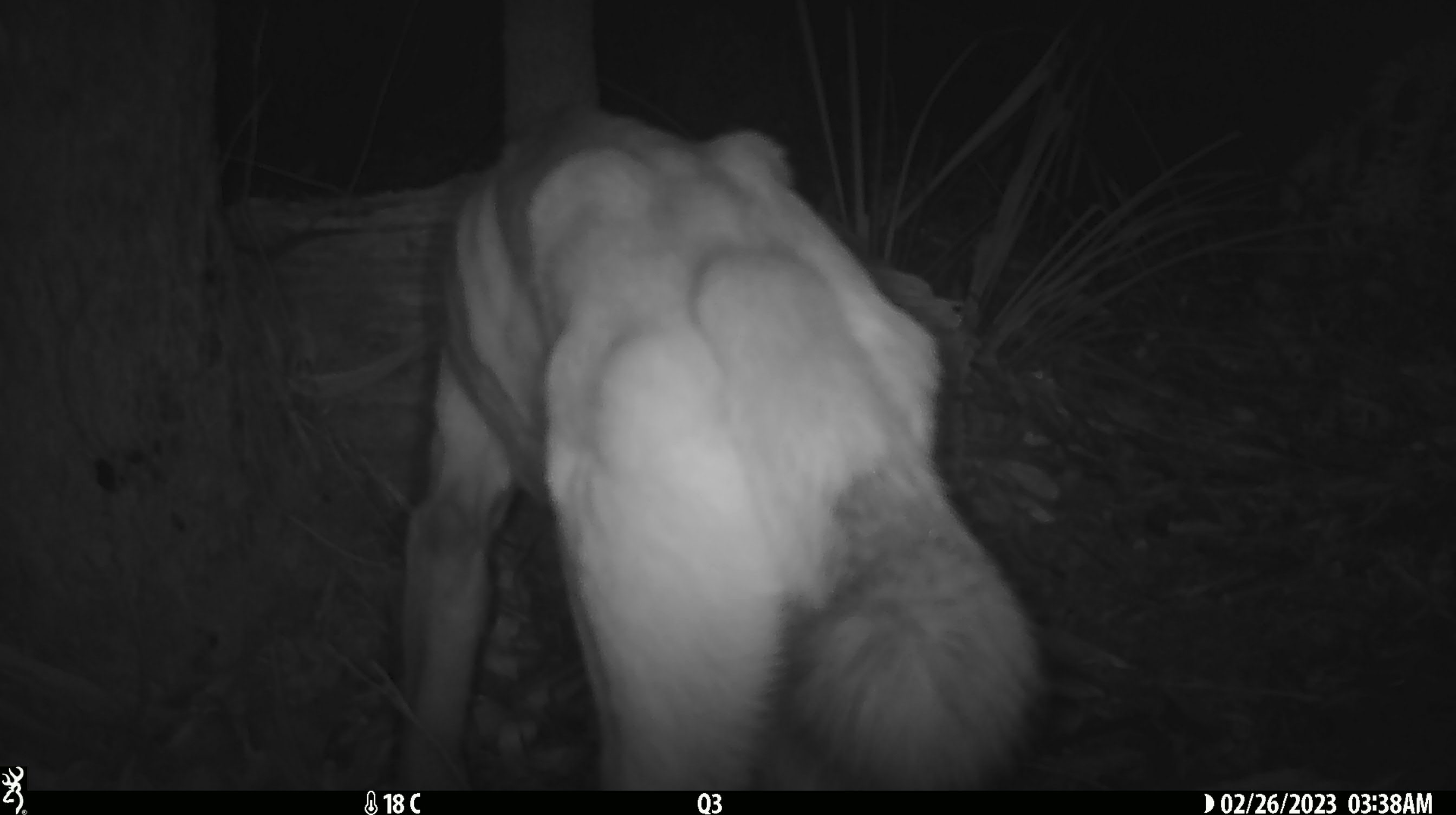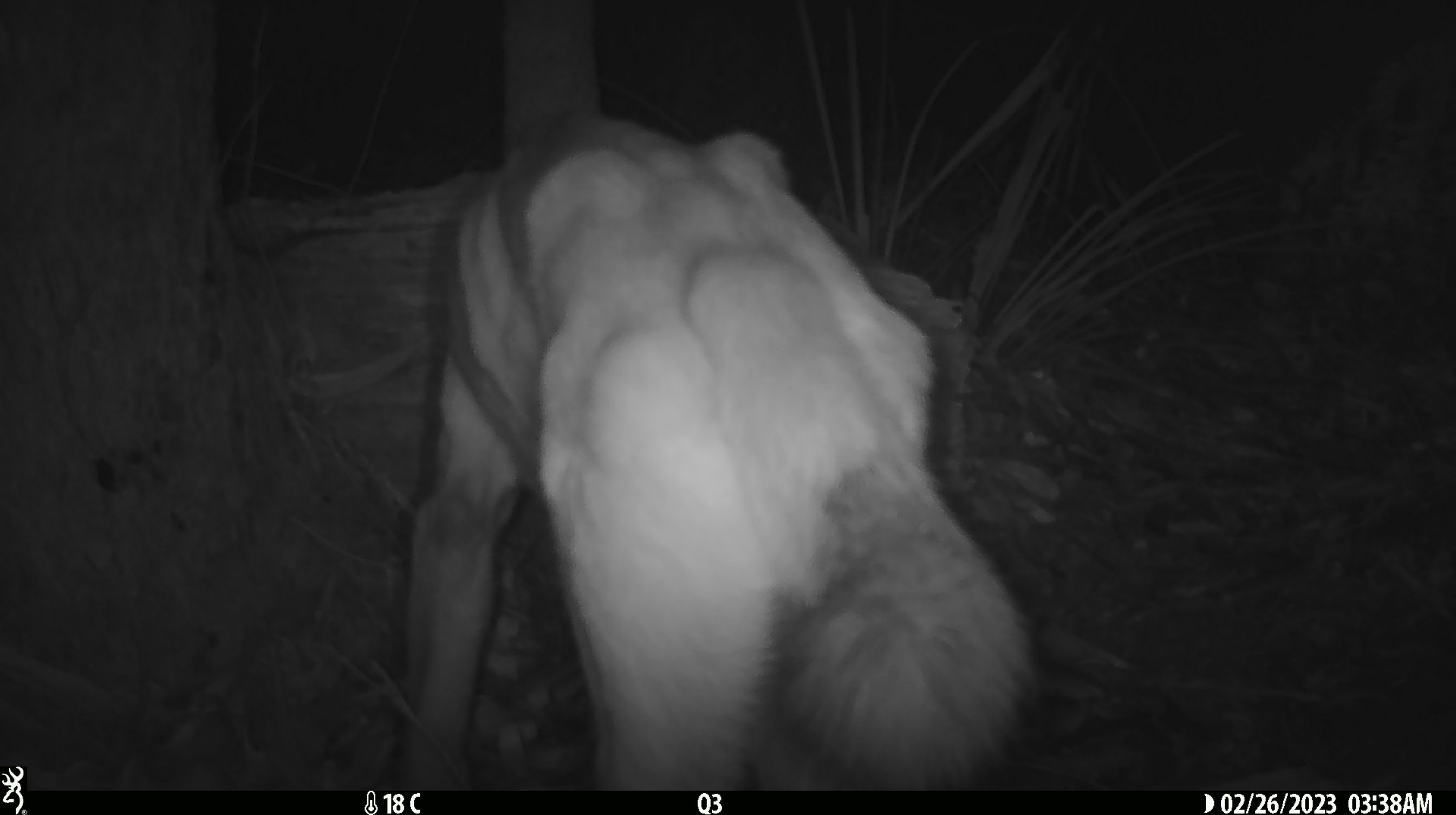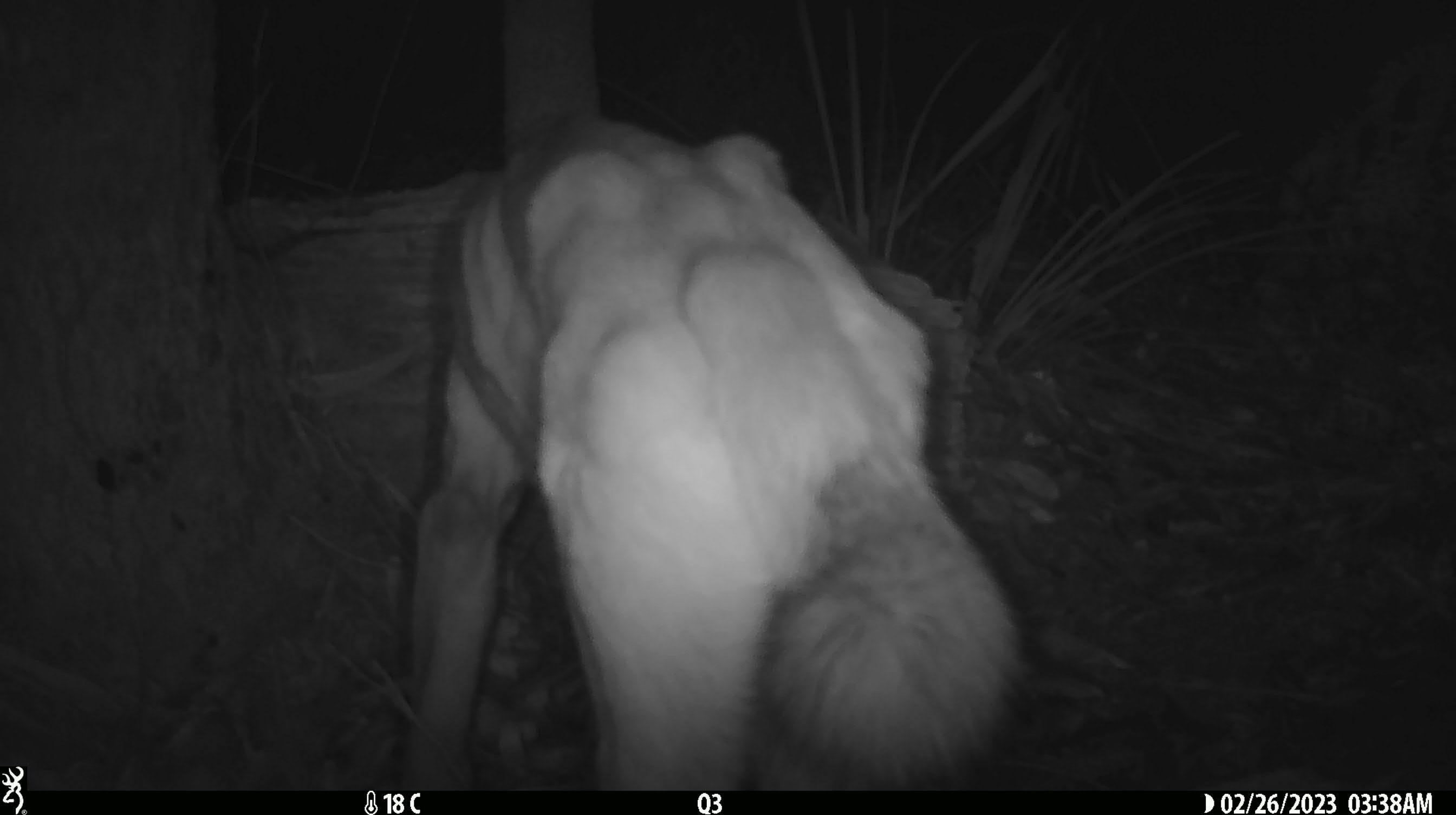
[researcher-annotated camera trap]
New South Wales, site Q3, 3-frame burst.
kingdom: Animalia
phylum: Chordata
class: Mammalia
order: Carnivora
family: Canidae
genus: Canis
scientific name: Canis familiaris dingo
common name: dingo